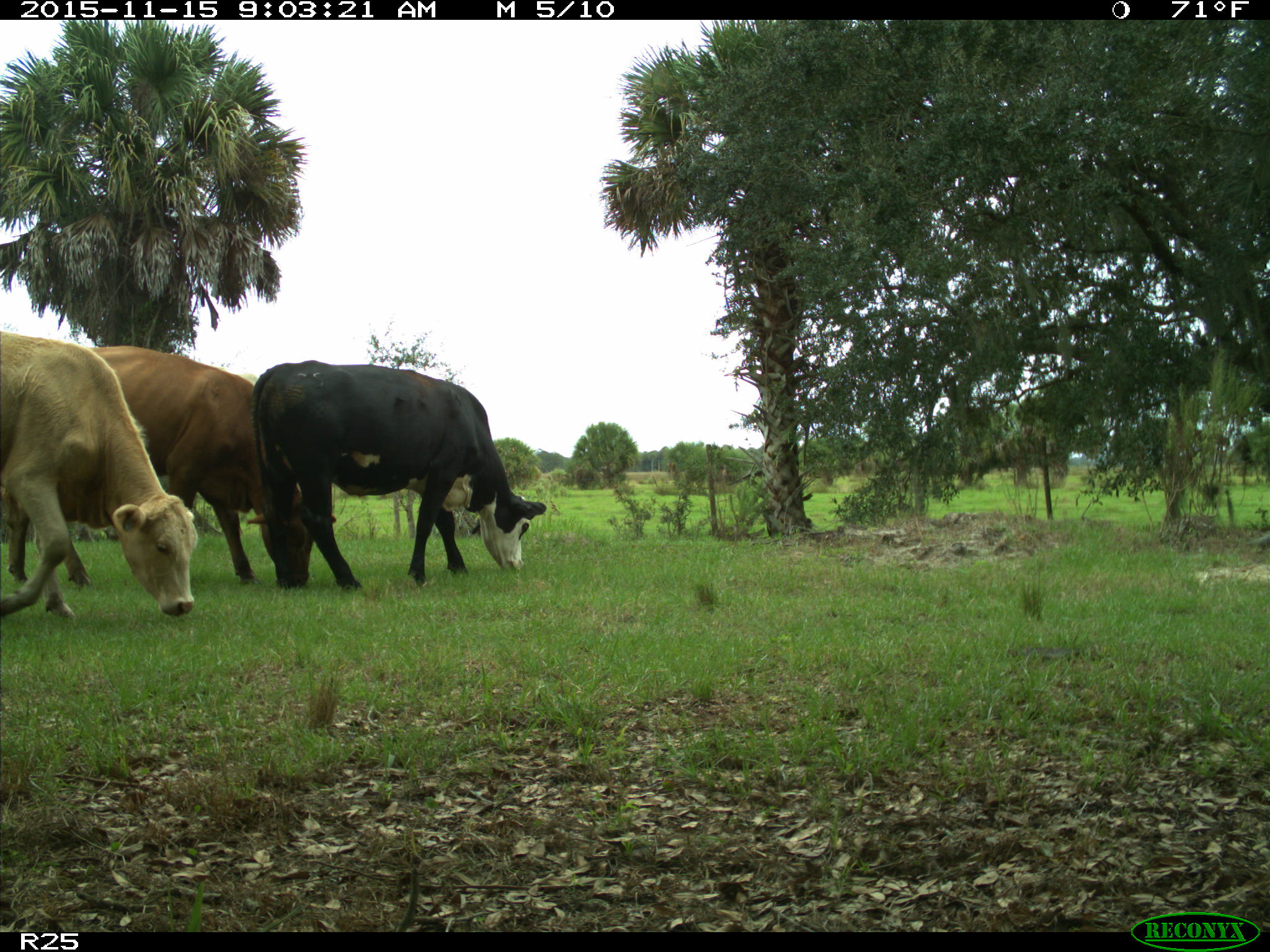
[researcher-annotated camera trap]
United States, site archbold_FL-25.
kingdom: Animalia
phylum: Chordata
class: Mammalia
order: Artiodactyla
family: Bovidae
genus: Bos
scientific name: Bos taurus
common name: domestic cow